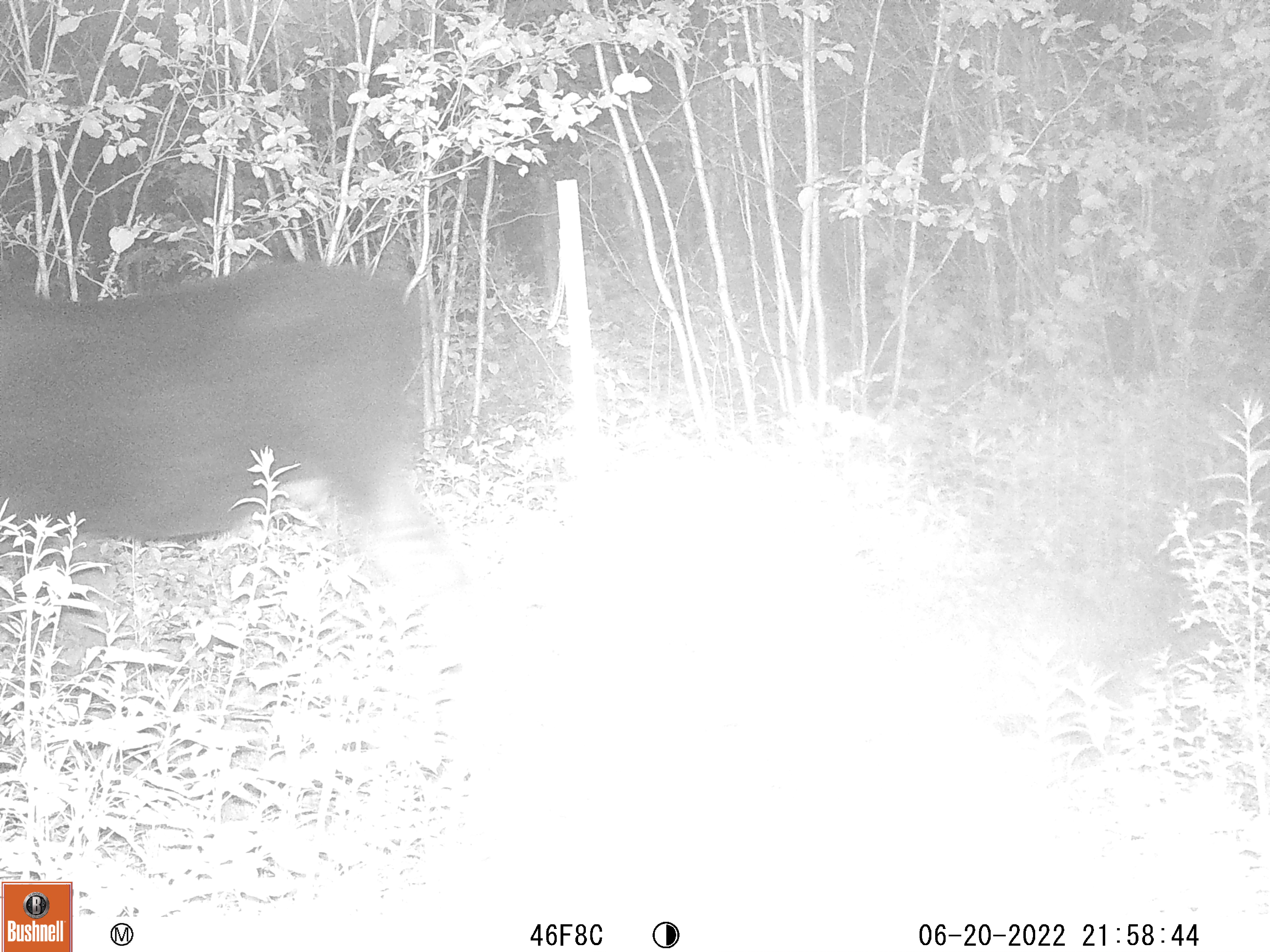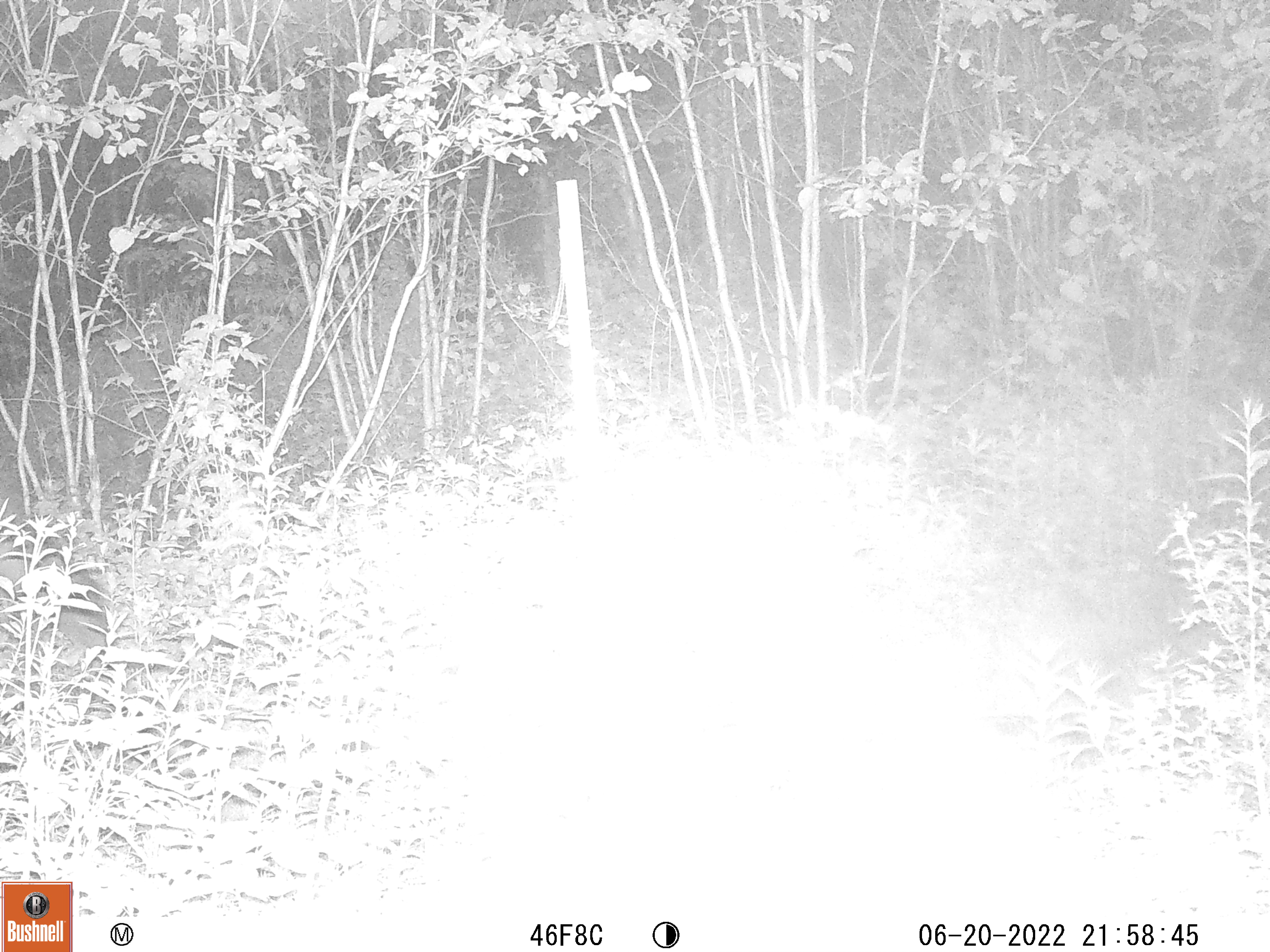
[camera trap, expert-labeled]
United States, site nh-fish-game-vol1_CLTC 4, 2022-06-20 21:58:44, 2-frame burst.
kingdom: Animalia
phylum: Chordata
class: Mammalia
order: Artiodactyla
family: Cervidae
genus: Alces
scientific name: Alces alces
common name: moose